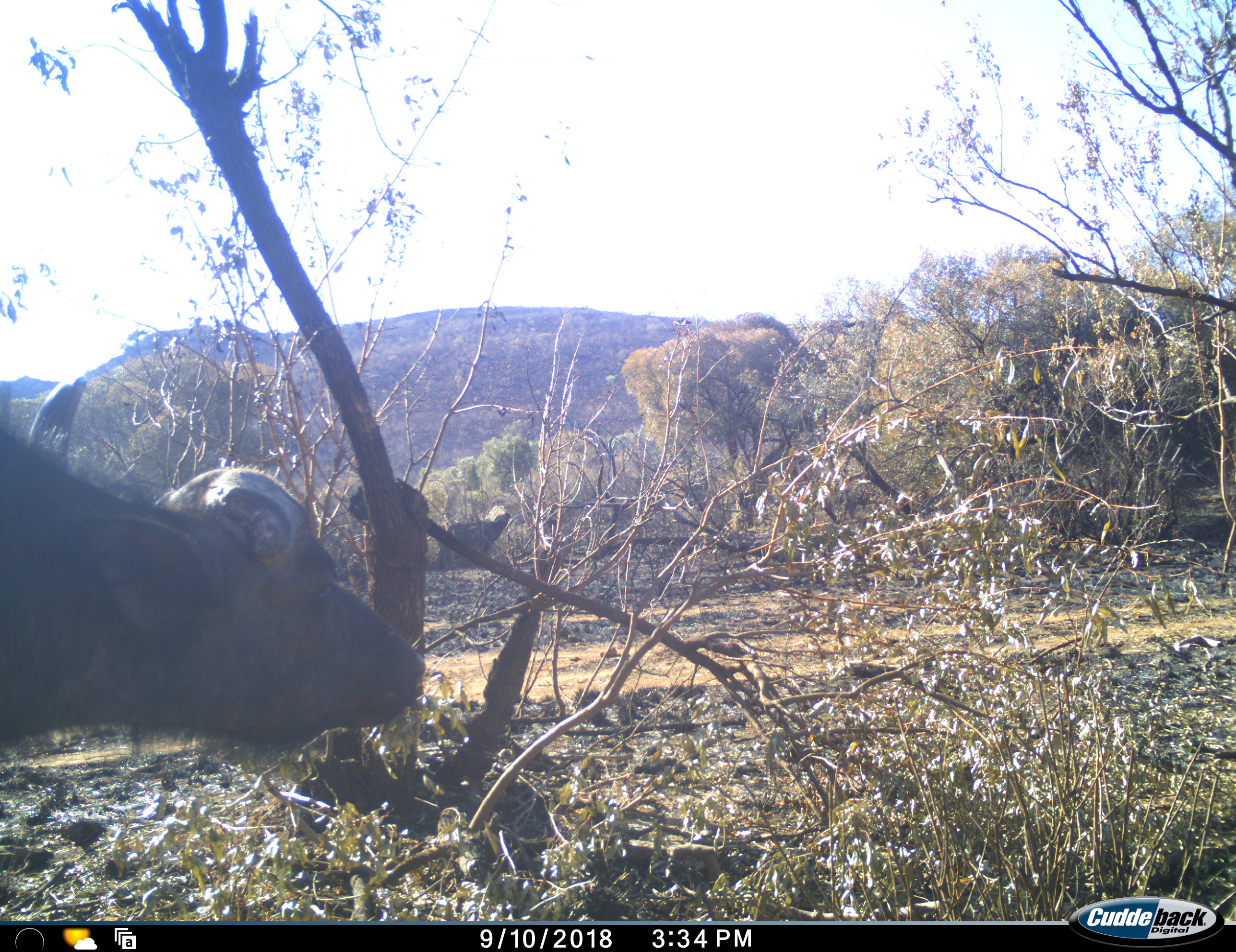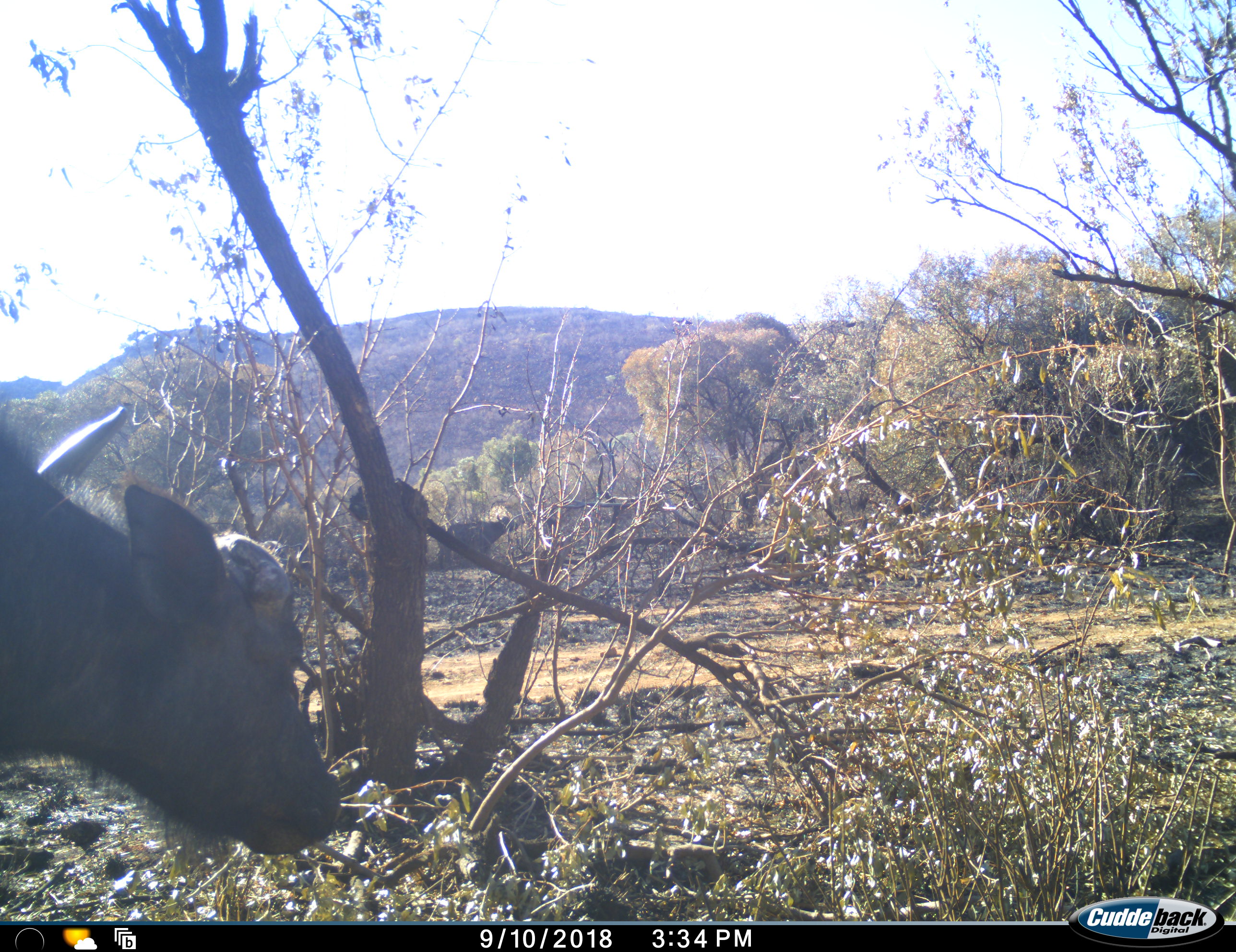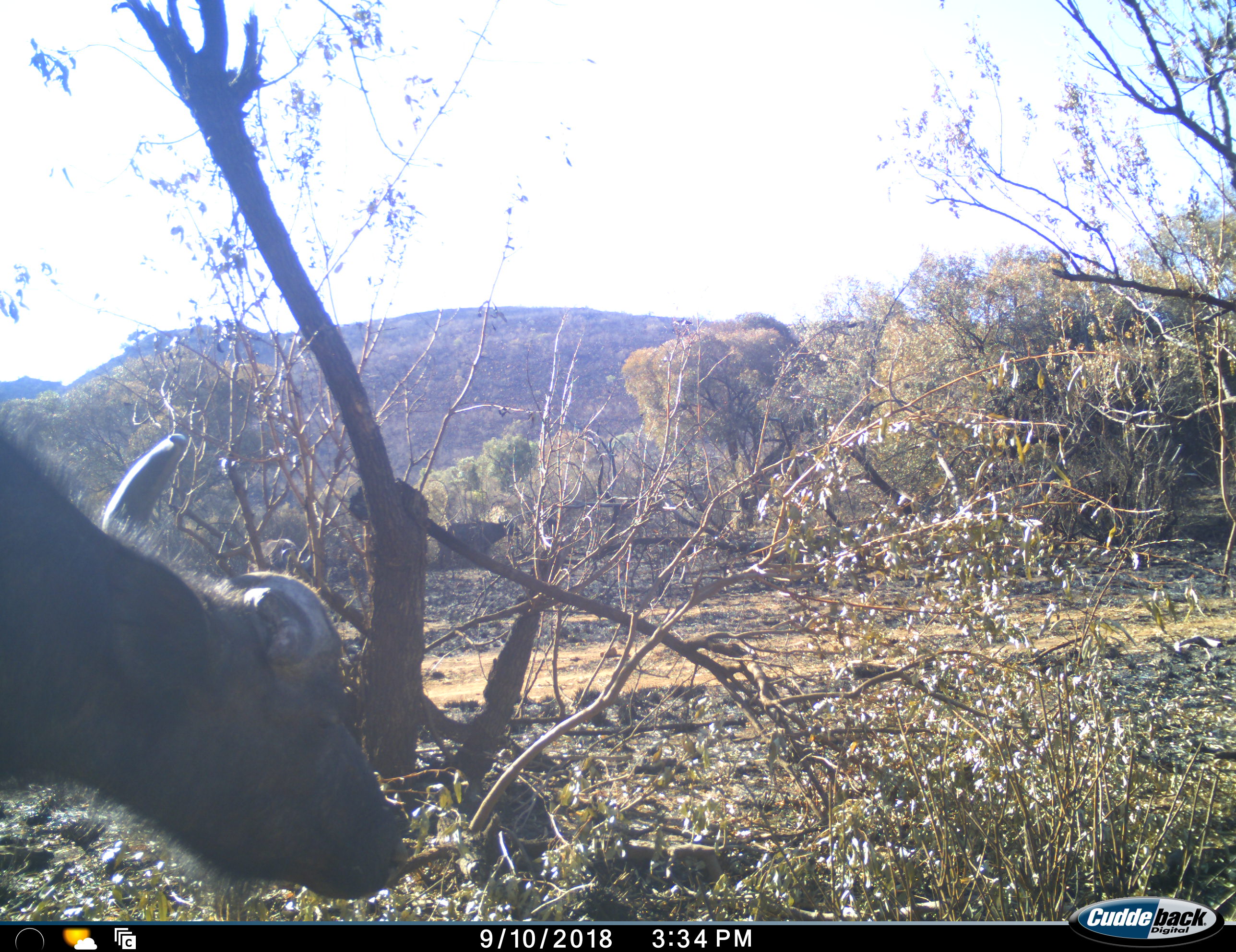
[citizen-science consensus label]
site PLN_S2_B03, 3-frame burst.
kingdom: Animalia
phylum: Chordata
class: Mammalia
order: Artiodactyla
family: Bovidae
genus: Syncerus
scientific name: Syncerus caffer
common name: african buffalo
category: buffalo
Buffalo (african buffalo) (Syncerus caffer), count 2. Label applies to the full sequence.